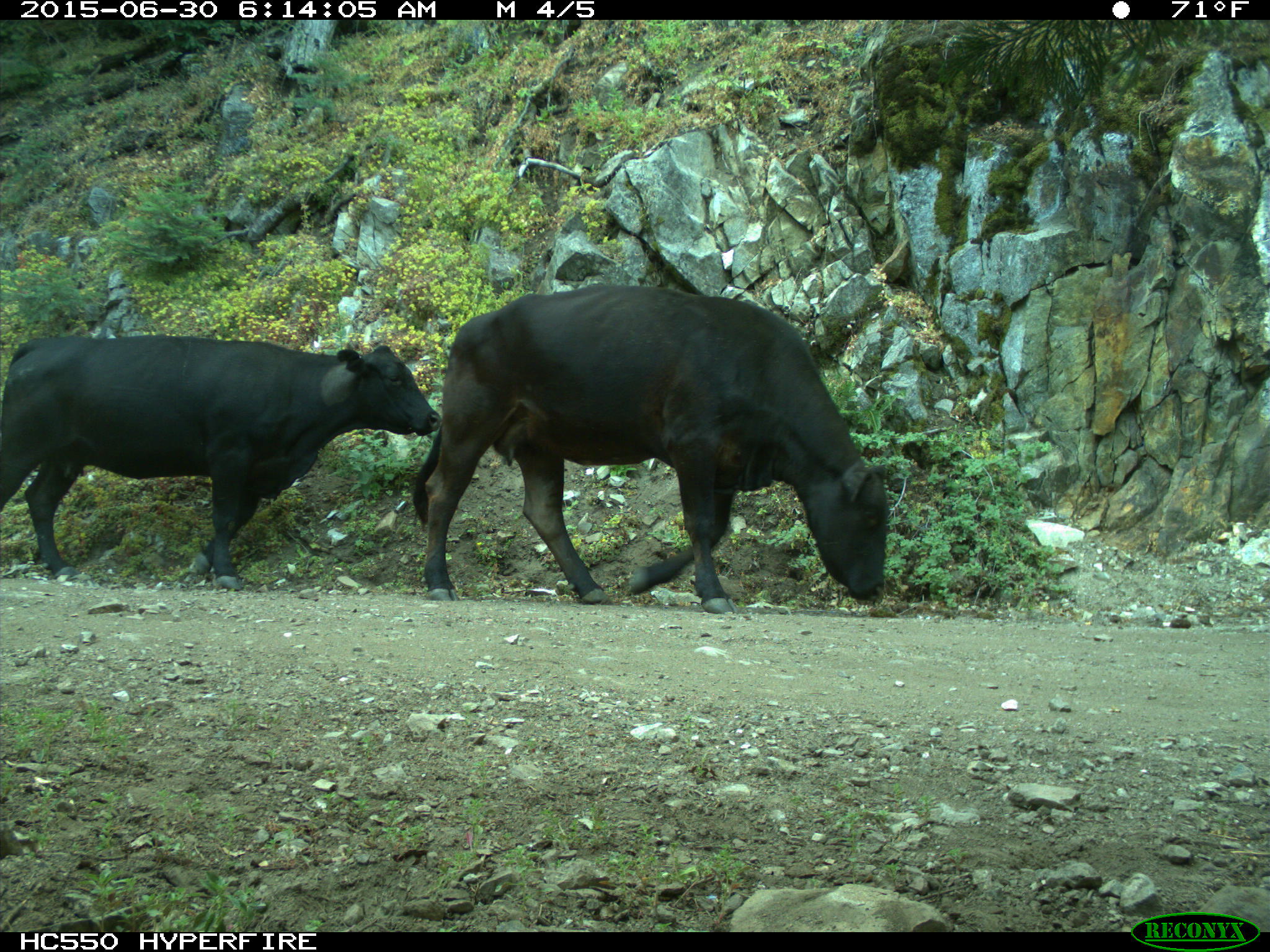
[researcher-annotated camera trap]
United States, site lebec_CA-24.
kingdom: Animalia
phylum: Chordata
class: Mammalia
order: Artiodactyla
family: Bovidae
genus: Bos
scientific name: Bos taurus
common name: domestic cow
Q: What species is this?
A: Bos taurus (domestic cow).